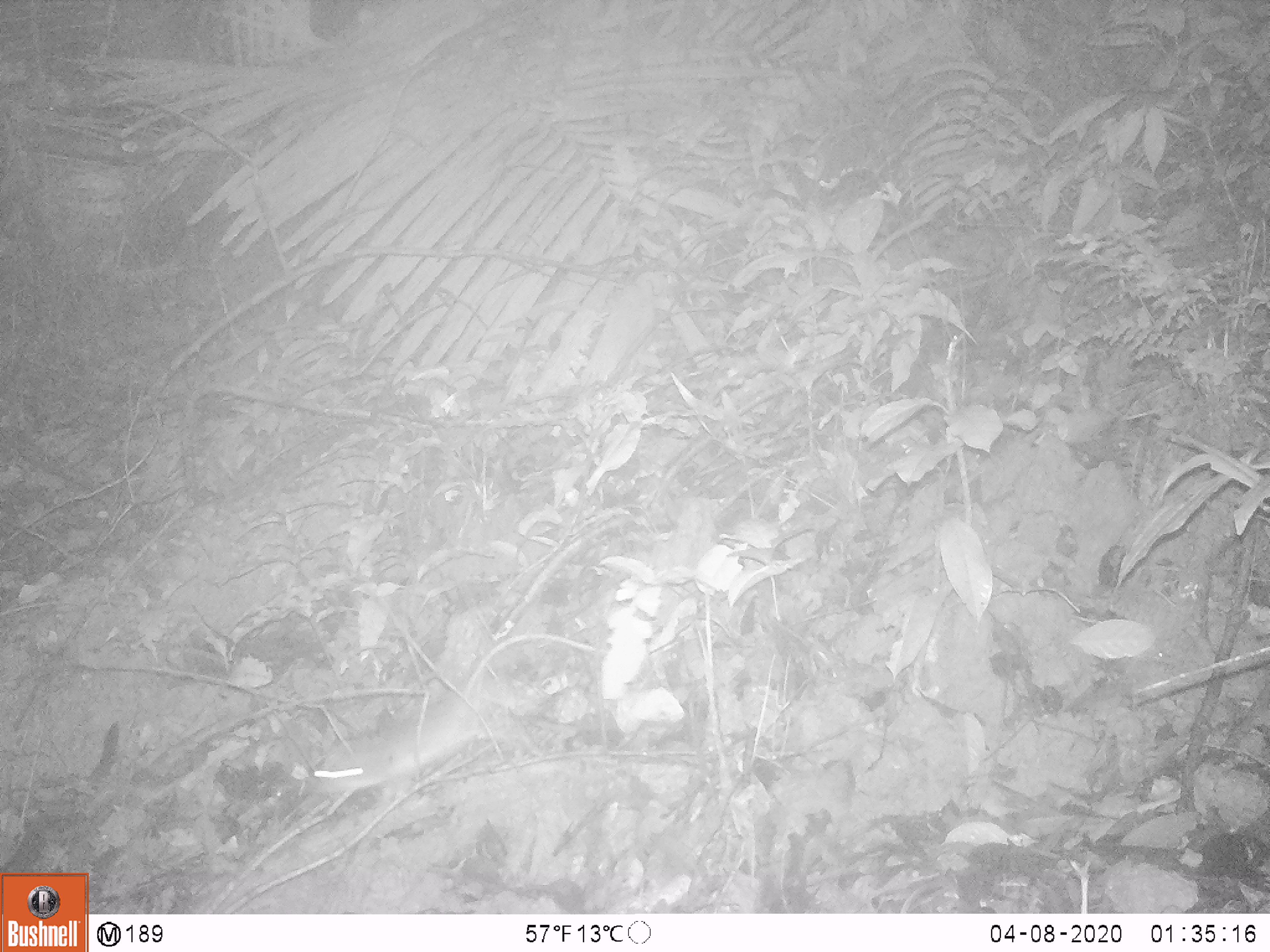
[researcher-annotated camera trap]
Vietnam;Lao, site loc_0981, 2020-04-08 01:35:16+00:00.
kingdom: Animalia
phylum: Chordata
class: Mammalia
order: Rodentia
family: Muridae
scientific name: Muridae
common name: old-world mice and rats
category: unidentified murid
Unidentified murid (old-world mice and rats) (Muridae). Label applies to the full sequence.